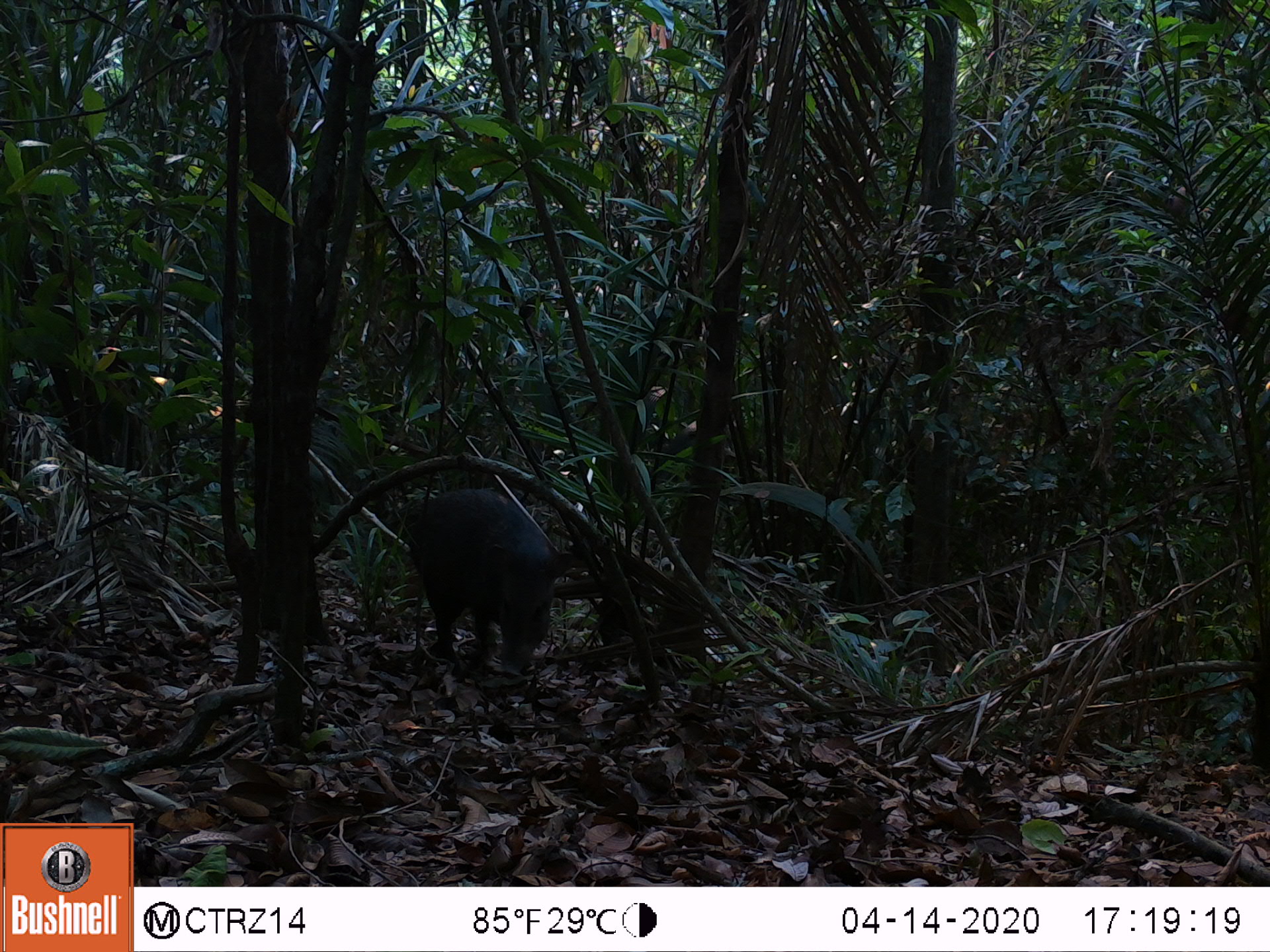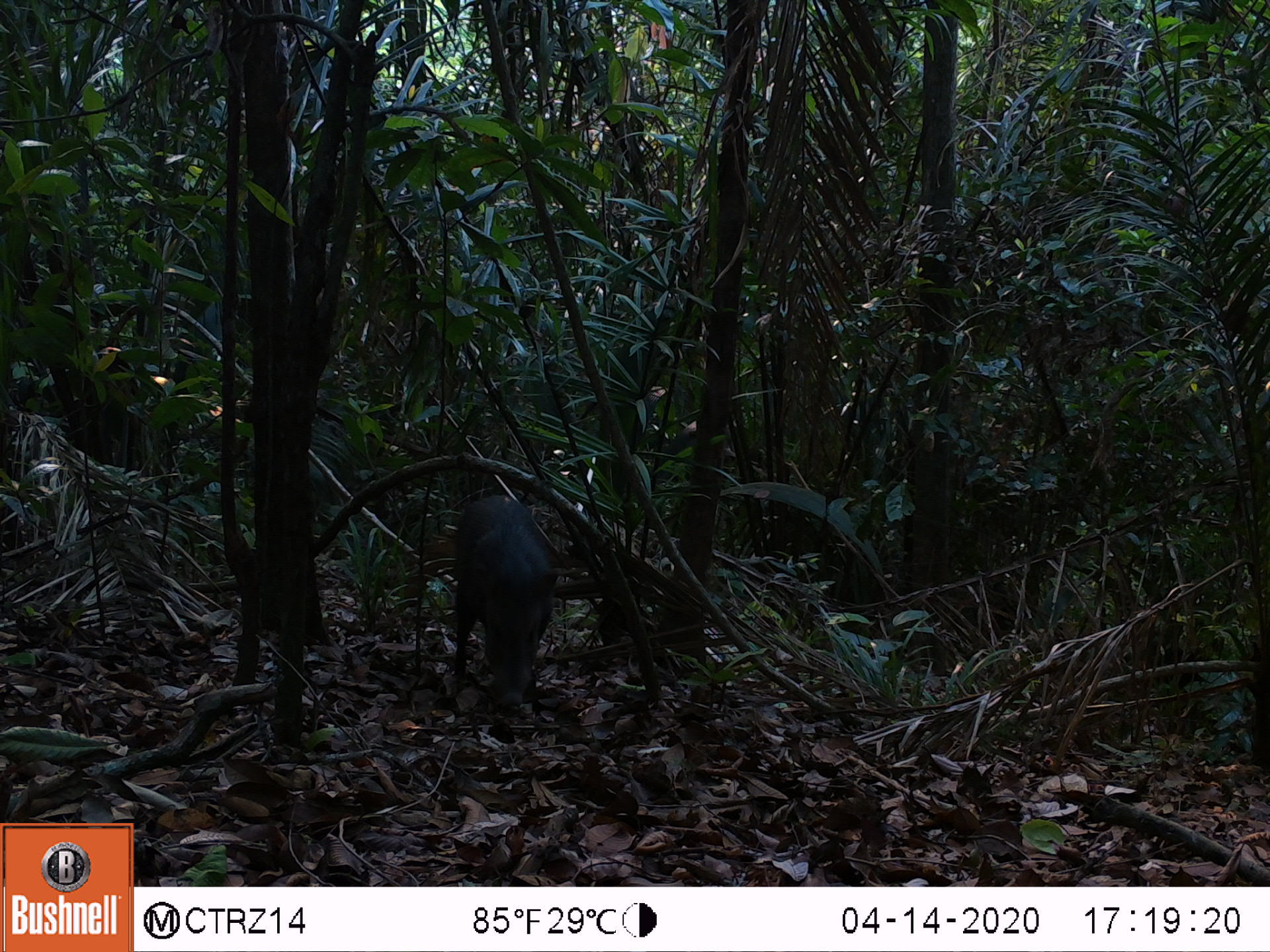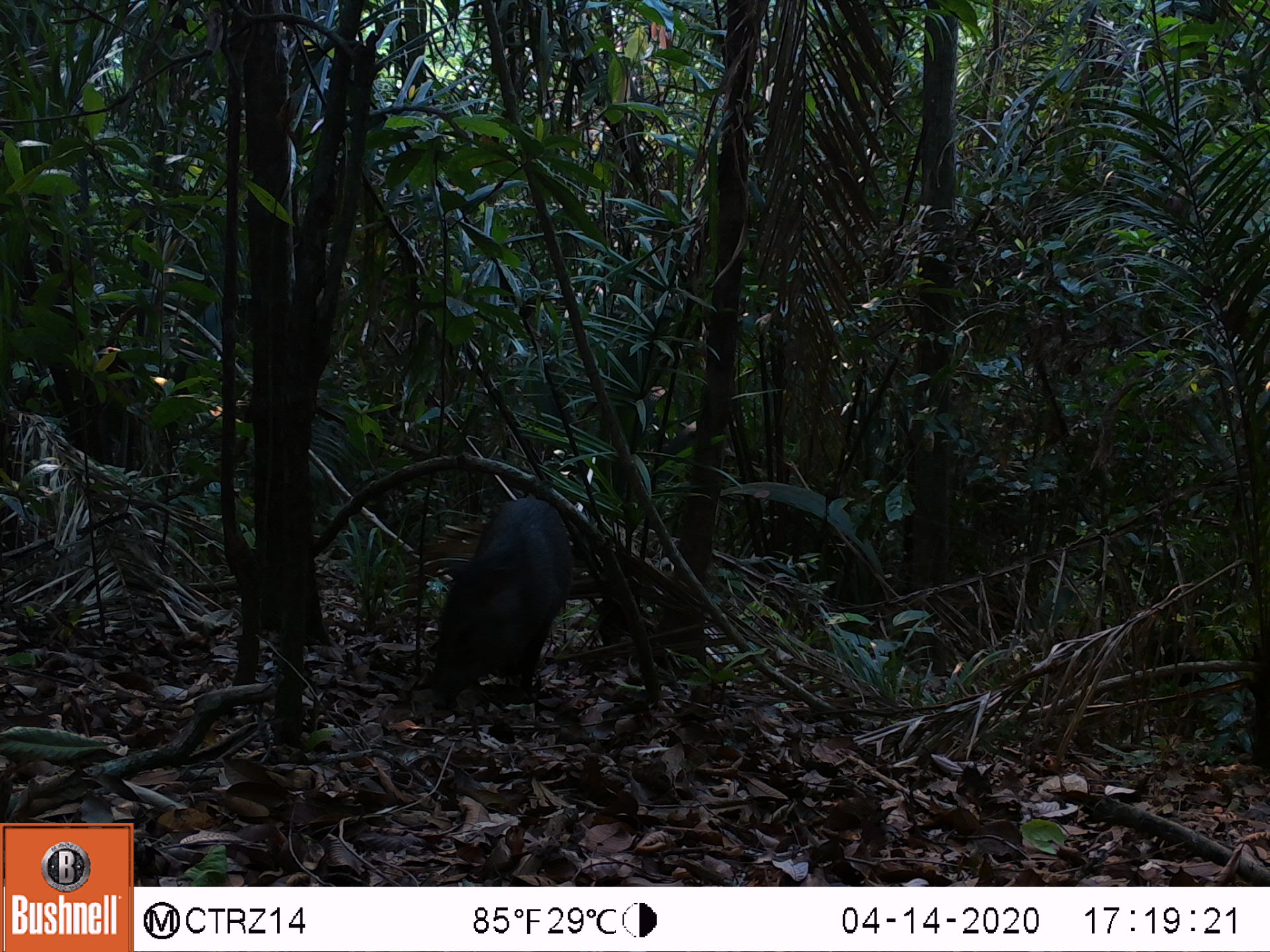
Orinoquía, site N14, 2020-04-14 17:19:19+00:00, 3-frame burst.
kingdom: Animalia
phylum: Chordata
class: Mammalia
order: Artiodactyla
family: Tayassuidae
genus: Pecari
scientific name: Pecari tajacu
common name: collared peccary